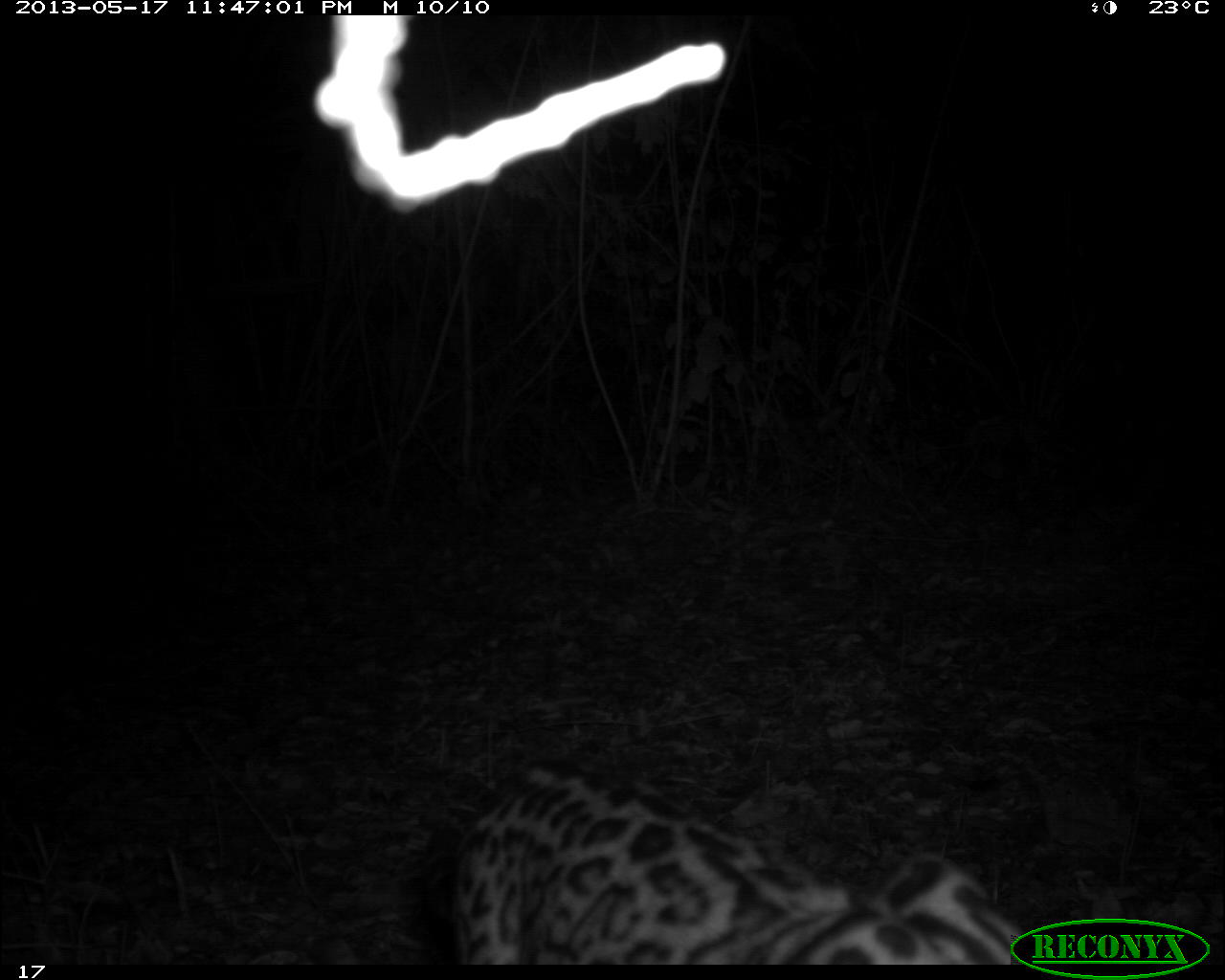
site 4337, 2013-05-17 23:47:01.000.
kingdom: Animalia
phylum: Chordata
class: Mammalia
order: Carnivora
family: Felidae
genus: Leopardus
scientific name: Leopardus pardalis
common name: ocelot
Leopardus pardalis (ocelot), count 1, sex female.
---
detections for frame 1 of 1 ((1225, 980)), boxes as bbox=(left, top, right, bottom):
leopardus pardalis: bbox=(418, 757, 1026, 964)